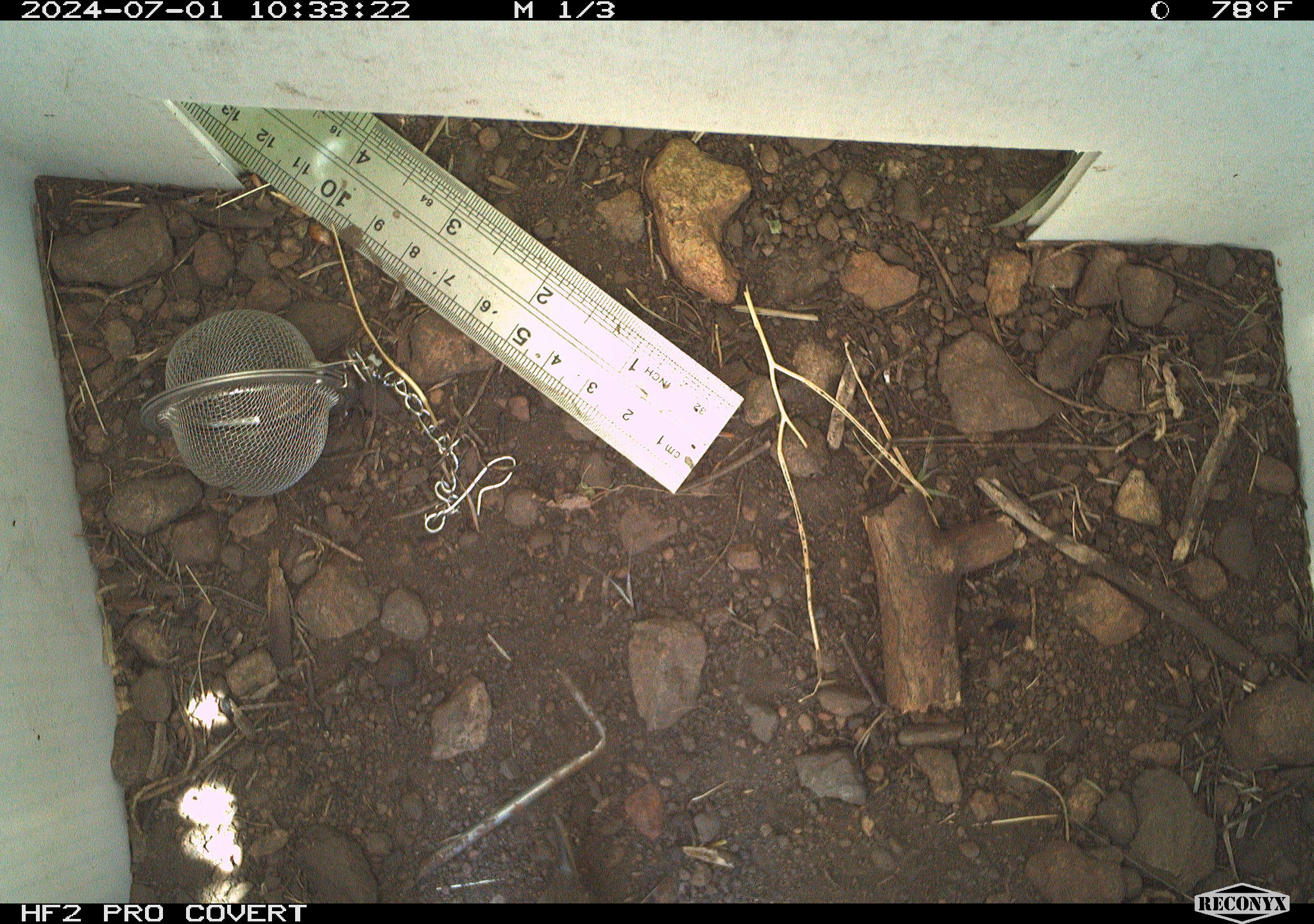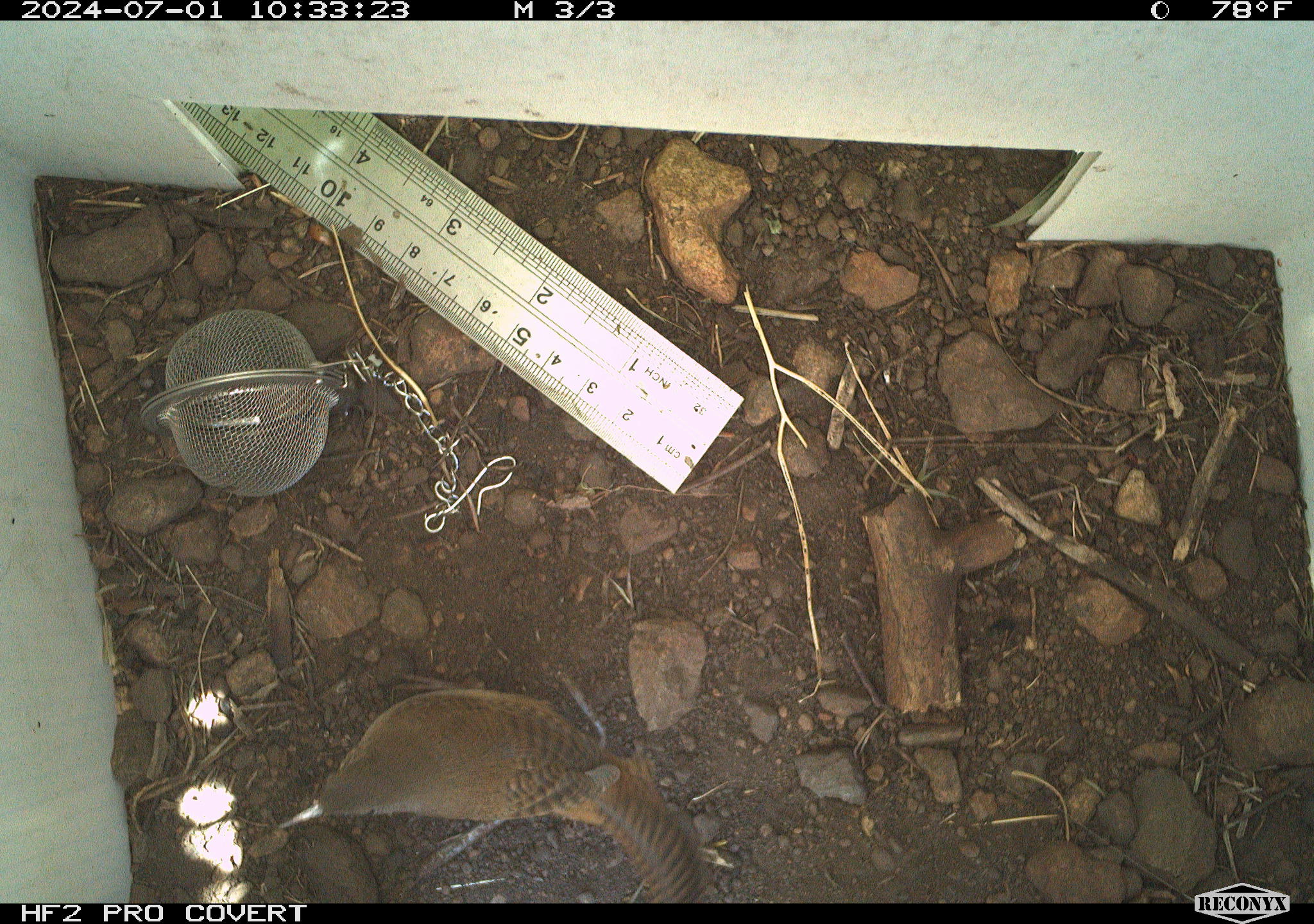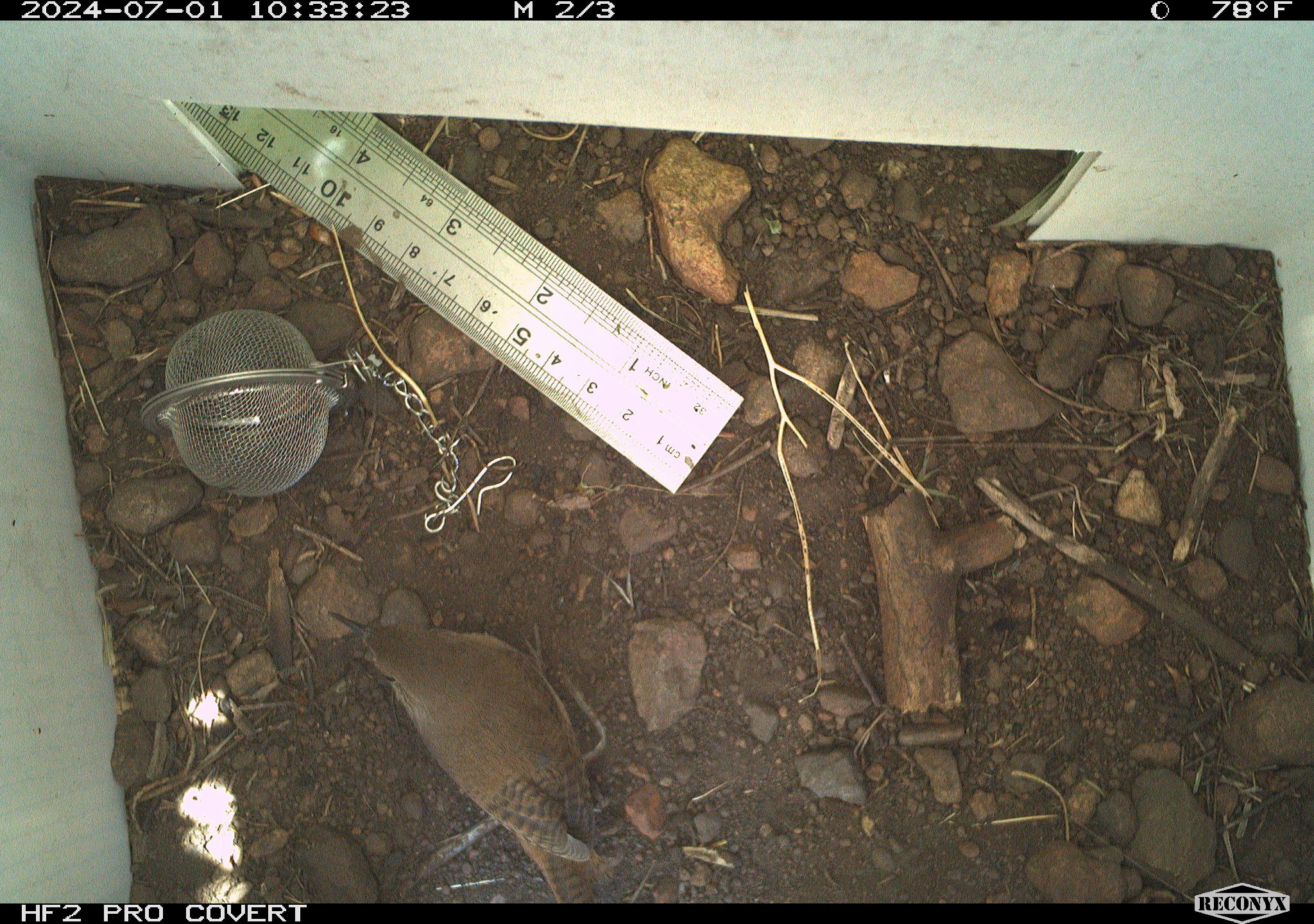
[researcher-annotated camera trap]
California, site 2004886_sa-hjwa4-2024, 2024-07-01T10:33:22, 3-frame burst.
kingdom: Animalia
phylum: Chordata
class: Aves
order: Passeriformes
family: Troglodytidae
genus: Troglodytes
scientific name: Troglodytes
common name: house wrens, winter wrens, and allies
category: troglodytes species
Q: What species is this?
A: Troglodytes species (house wrens, winter wrens, and allies) (Troglodytes).